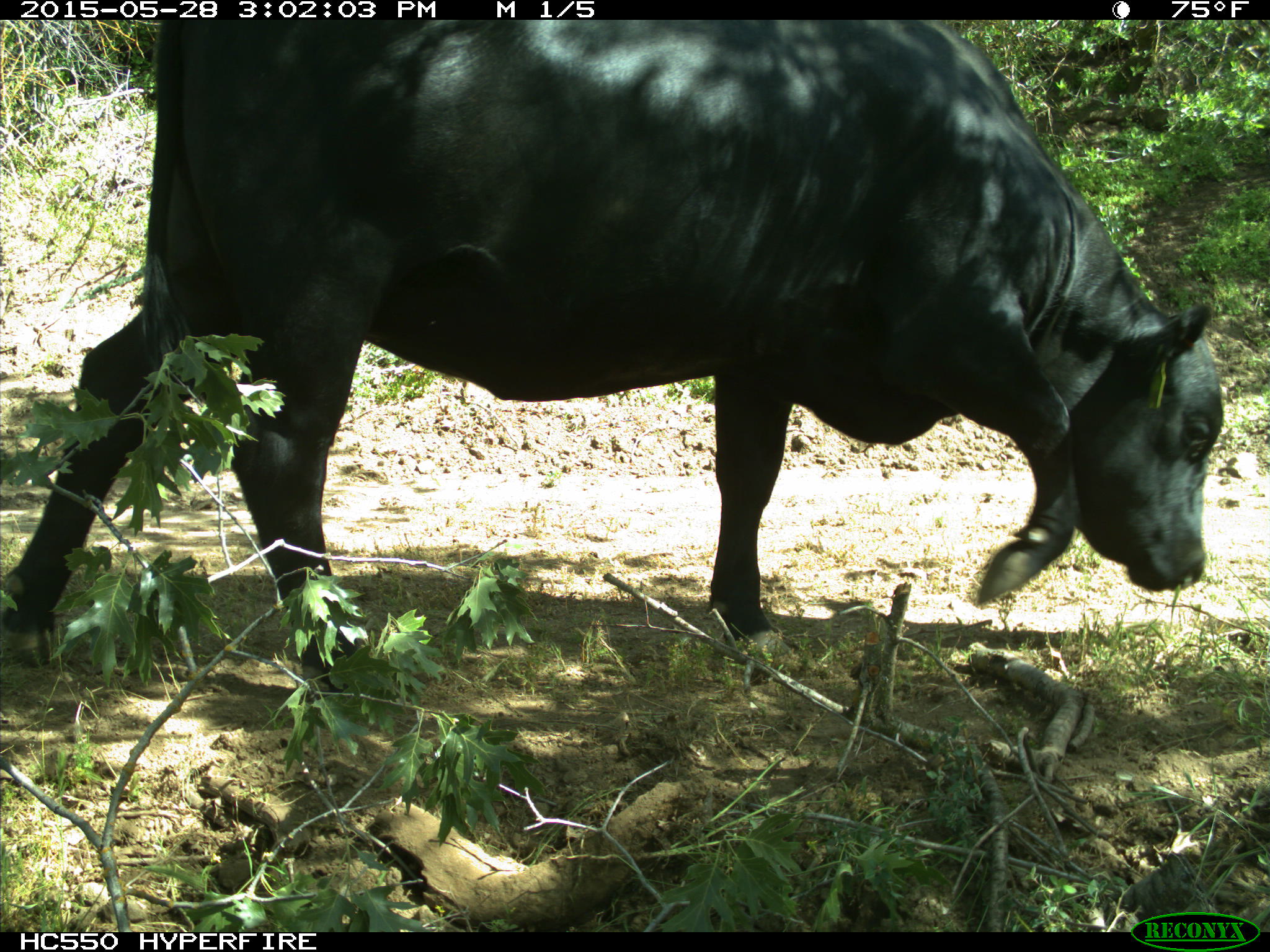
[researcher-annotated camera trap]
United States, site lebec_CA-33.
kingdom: Animalia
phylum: Chordata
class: Mammalia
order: Artiodactyla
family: Bovidae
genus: Bos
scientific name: Bos taurus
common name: domestic cow